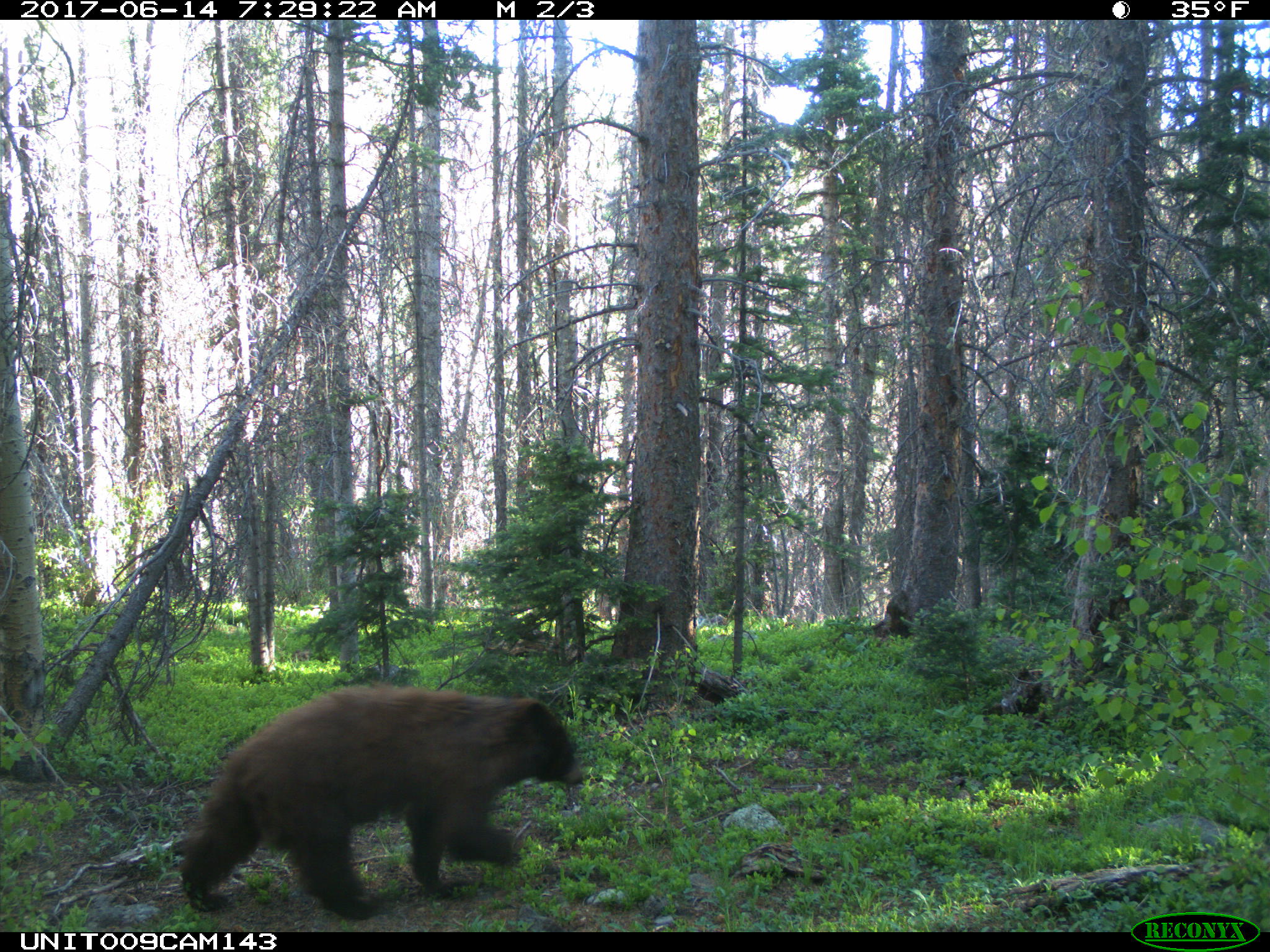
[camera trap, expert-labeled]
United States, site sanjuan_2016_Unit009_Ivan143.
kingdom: Animalia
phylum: Chordata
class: Mammalia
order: Carnivora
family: Ursidae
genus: Ursus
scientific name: Ursus americanus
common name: american black bear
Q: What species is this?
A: Ursus americanus (american black bear).